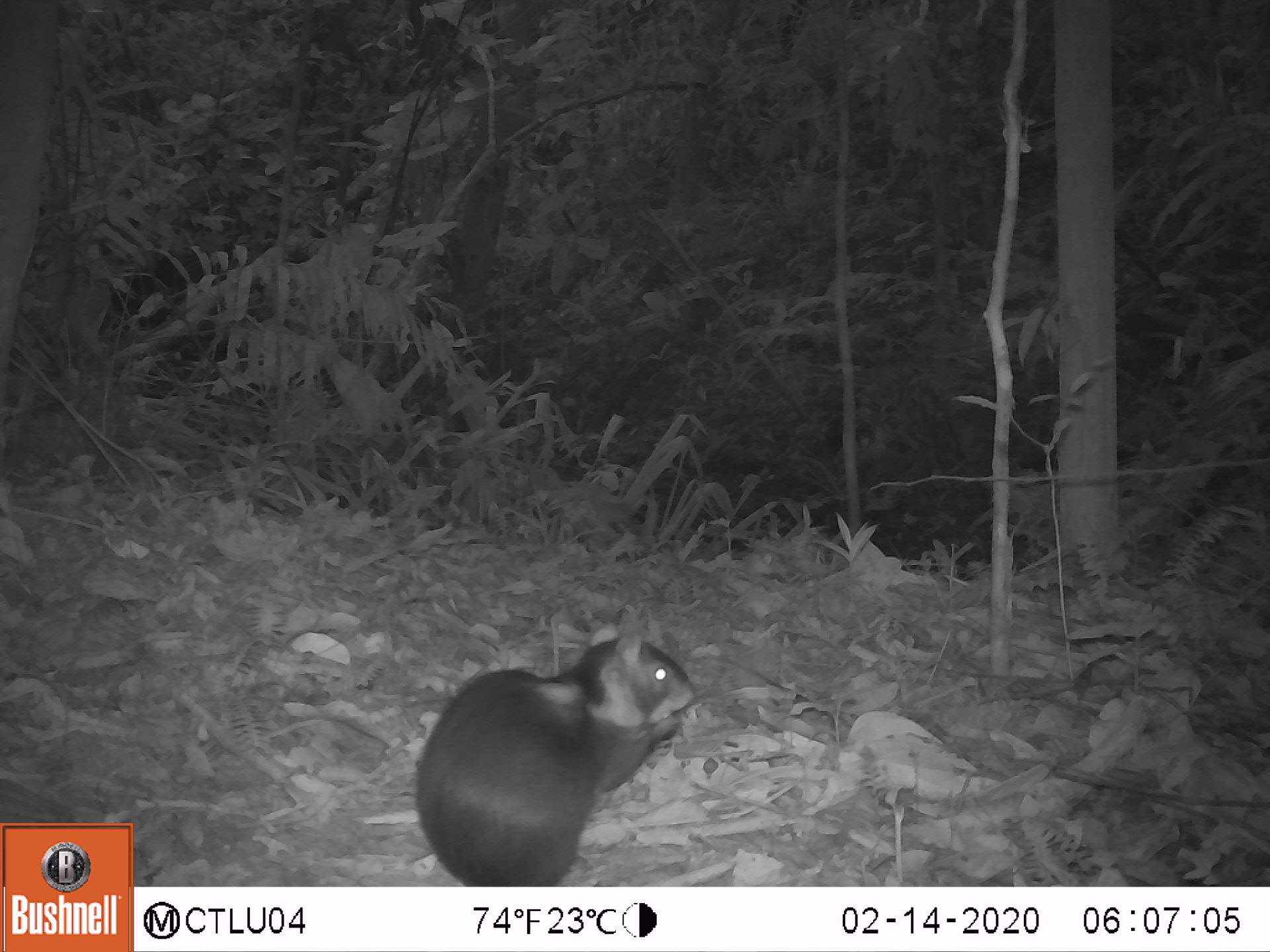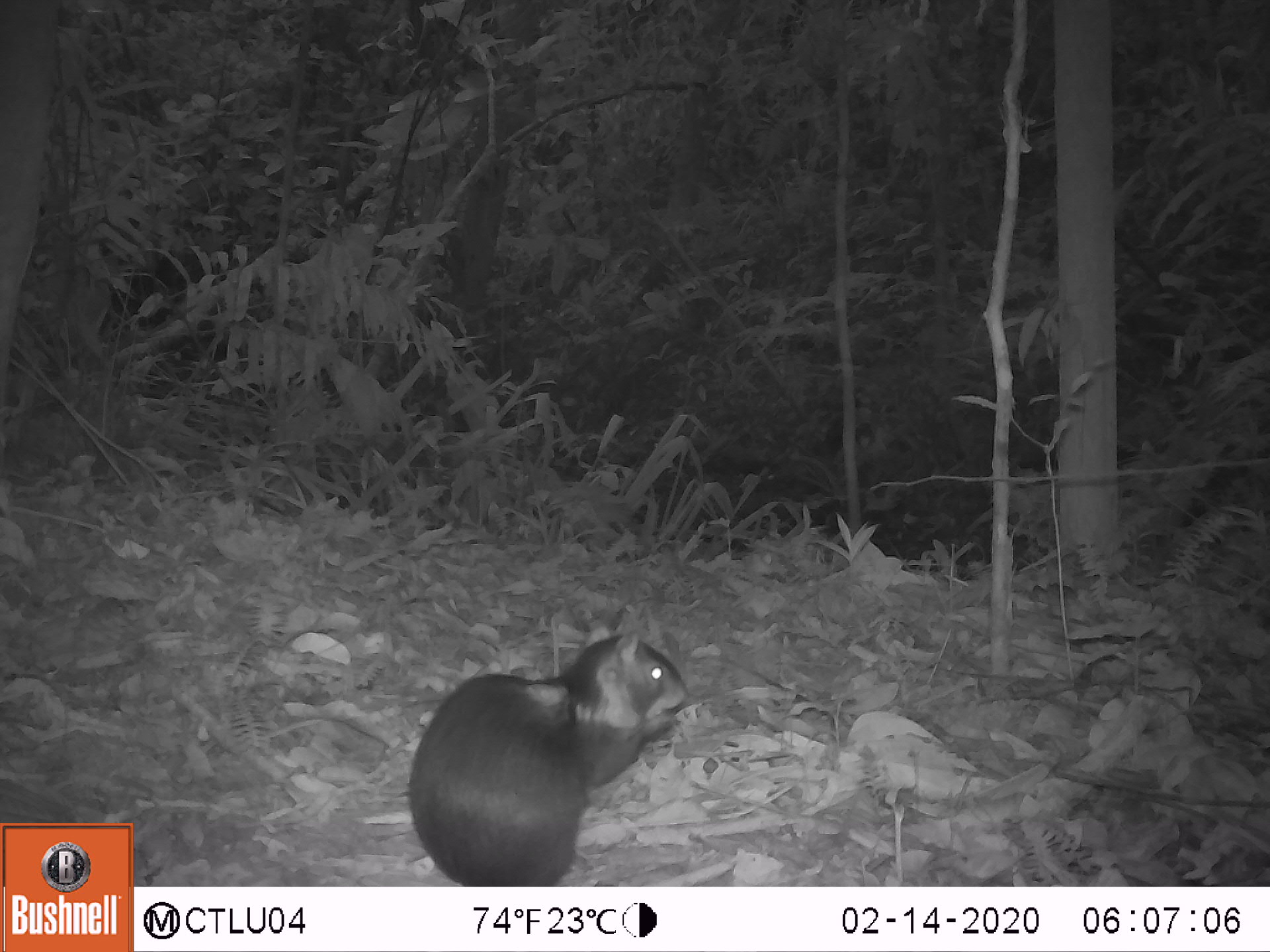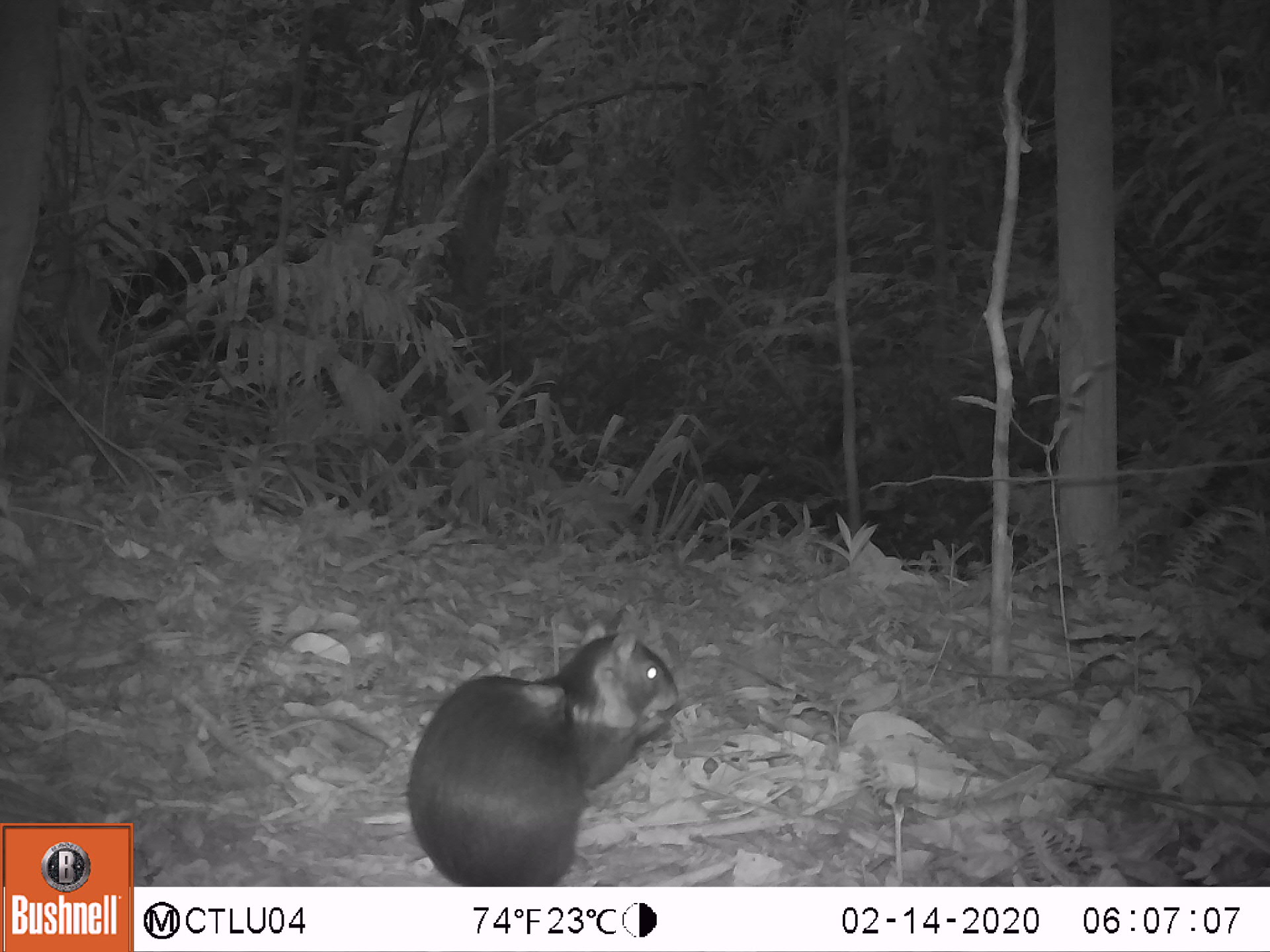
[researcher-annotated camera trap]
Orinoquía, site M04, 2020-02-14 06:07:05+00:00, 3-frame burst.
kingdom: Animalia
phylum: Chordata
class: Mammalia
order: Rodentia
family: Dasyproctidae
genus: Dasyprocta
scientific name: Dasyprocta fuliginosa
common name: black agouti